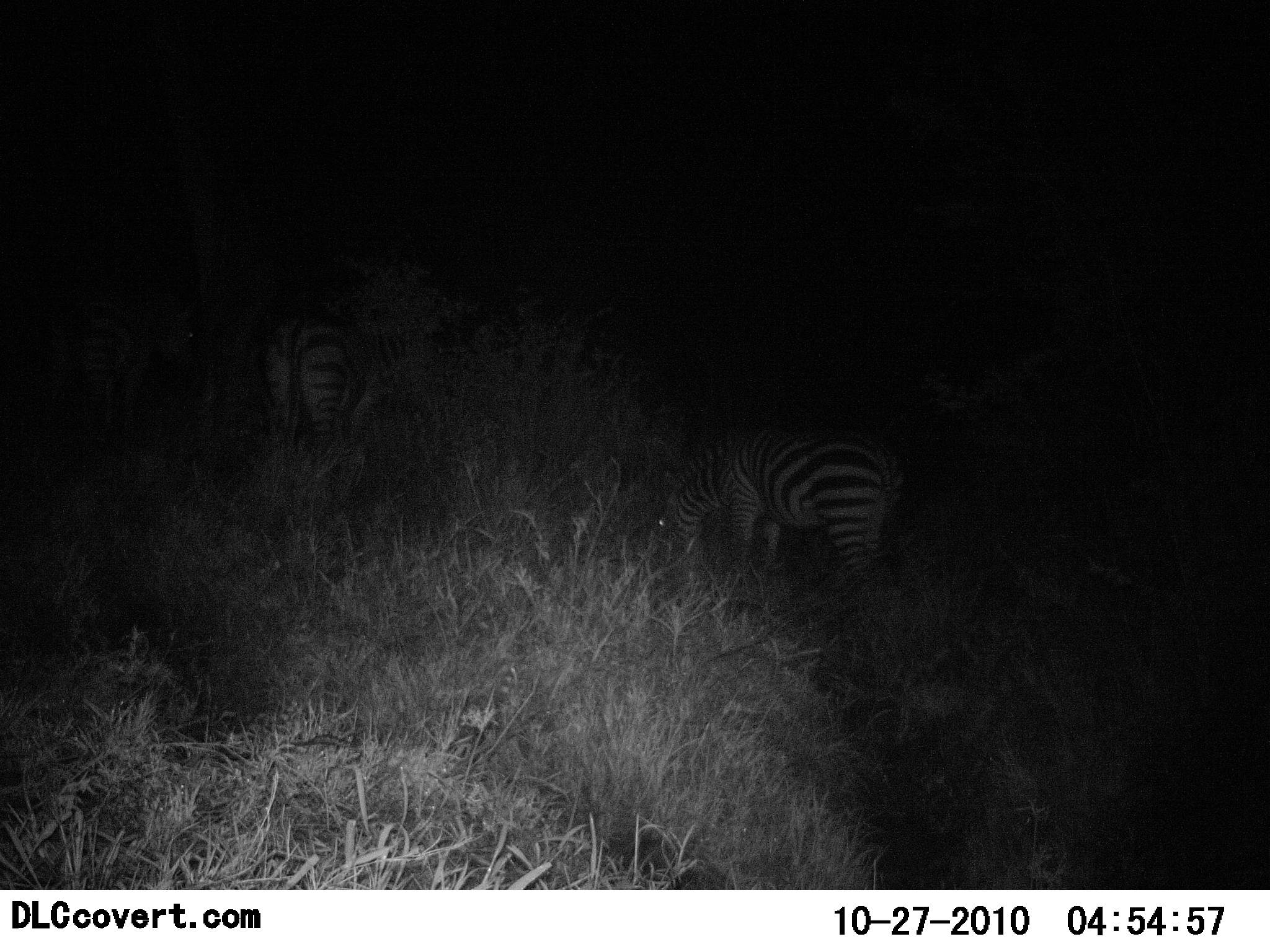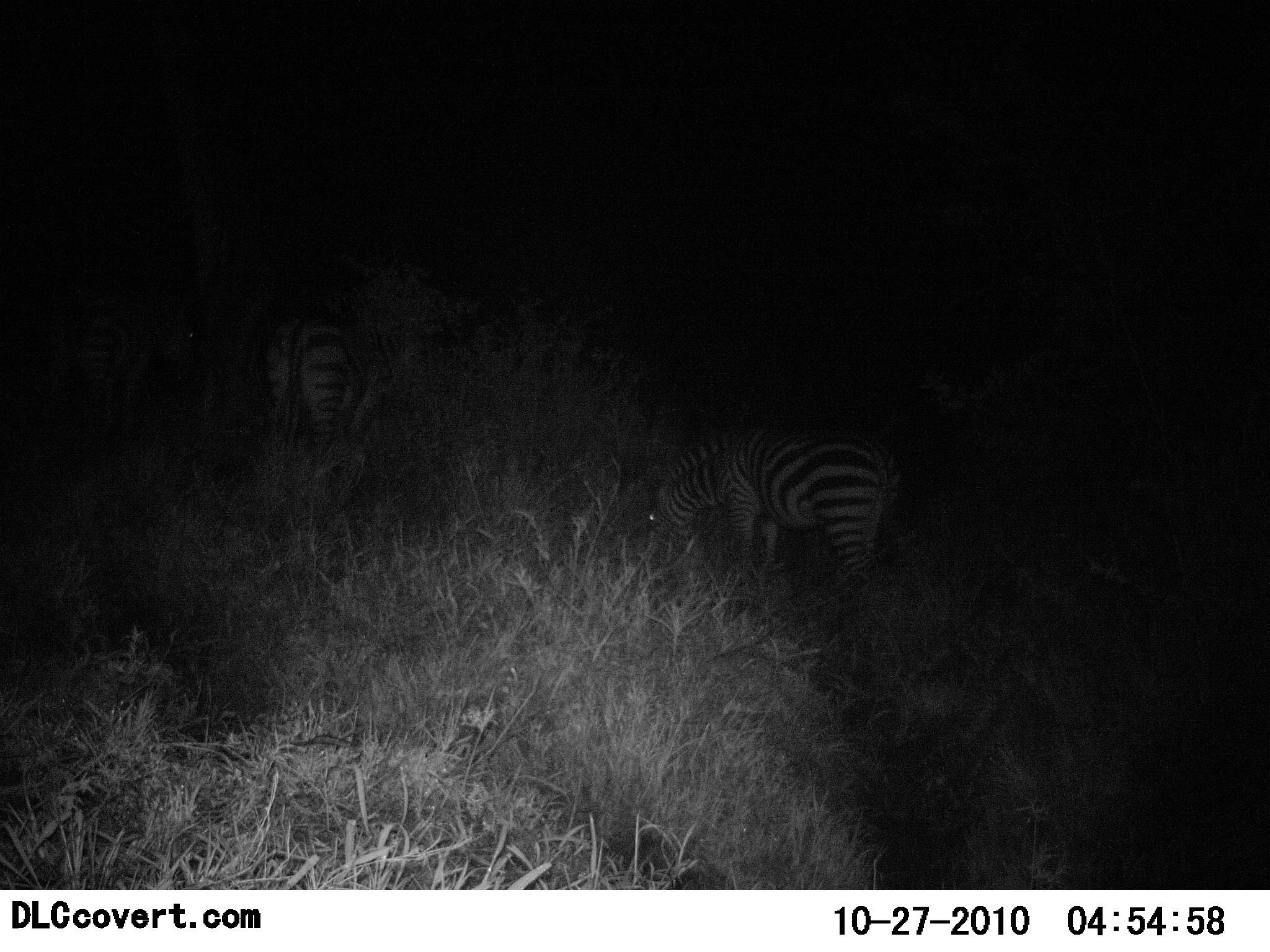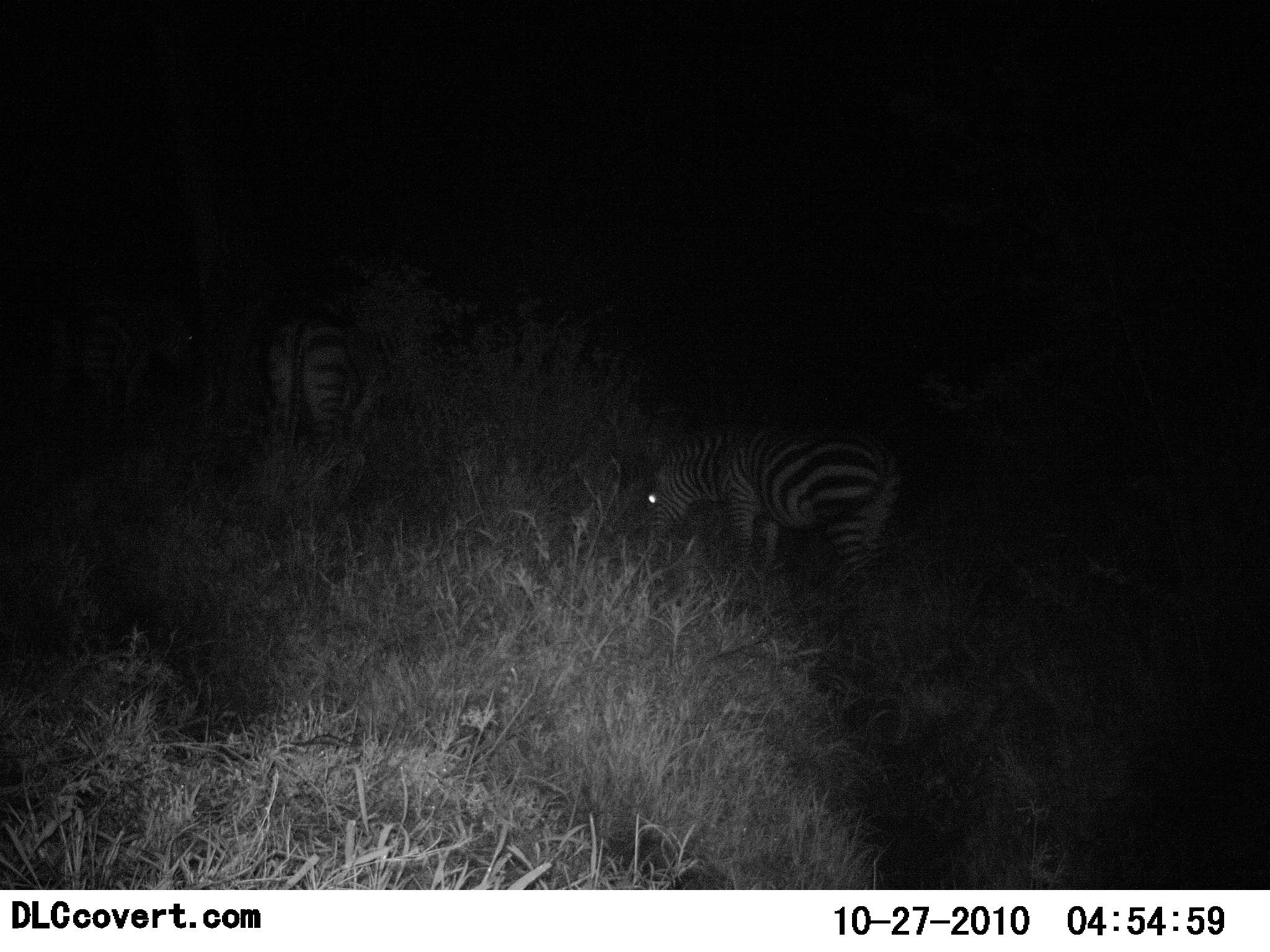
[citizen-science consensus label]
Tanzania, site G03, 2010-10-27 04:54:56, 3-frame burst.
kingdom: Animalia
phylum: Chordata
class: Mammalia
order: Perissodactyla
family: Equidae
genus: Equus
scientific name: Equus quagga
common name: plains zebra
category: zebra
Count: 2.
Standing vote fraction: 46%.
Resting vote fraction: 8%.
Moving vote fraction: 8%.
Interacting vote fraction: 0%.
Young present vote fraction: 0%.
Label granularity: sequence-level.